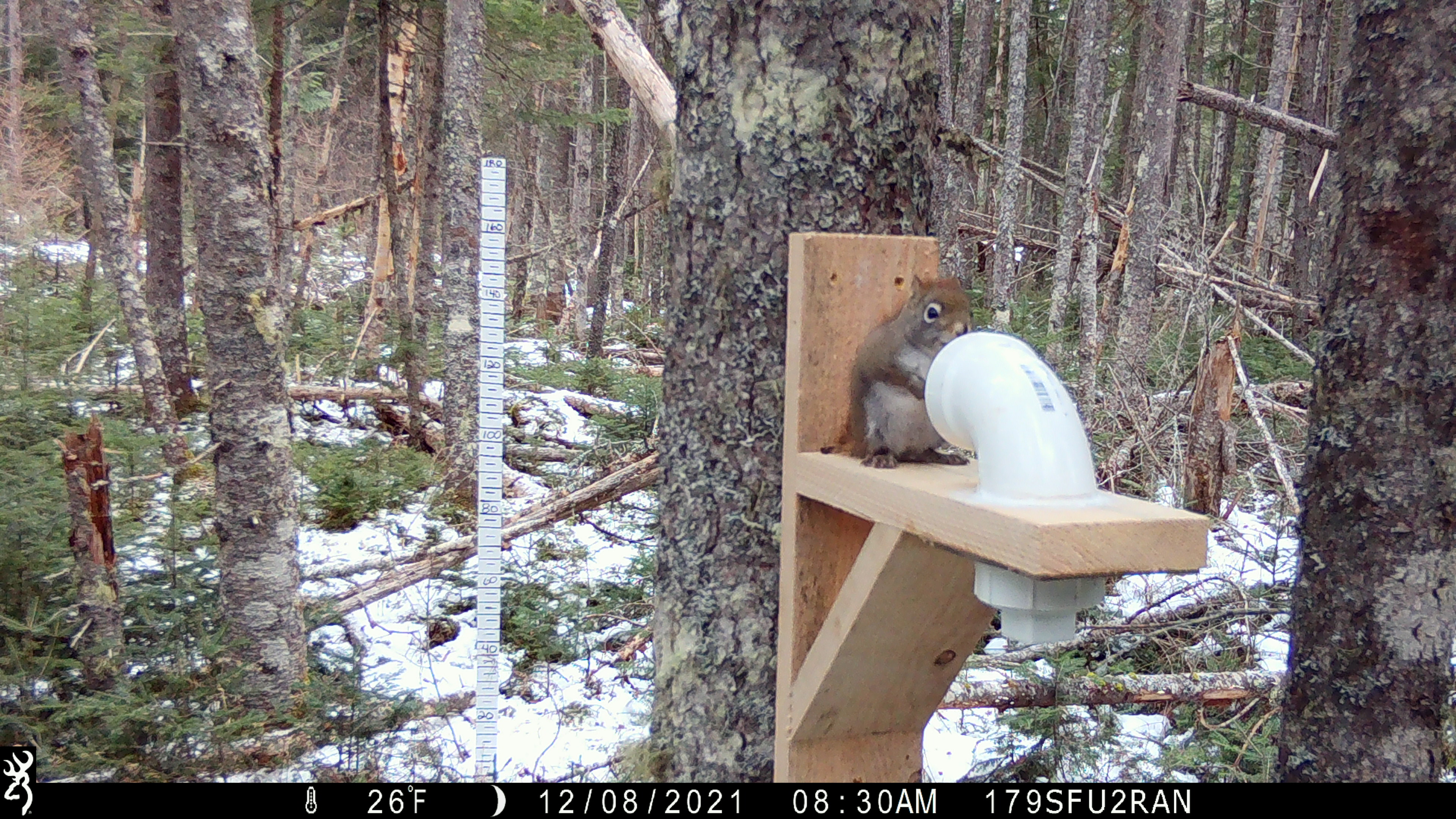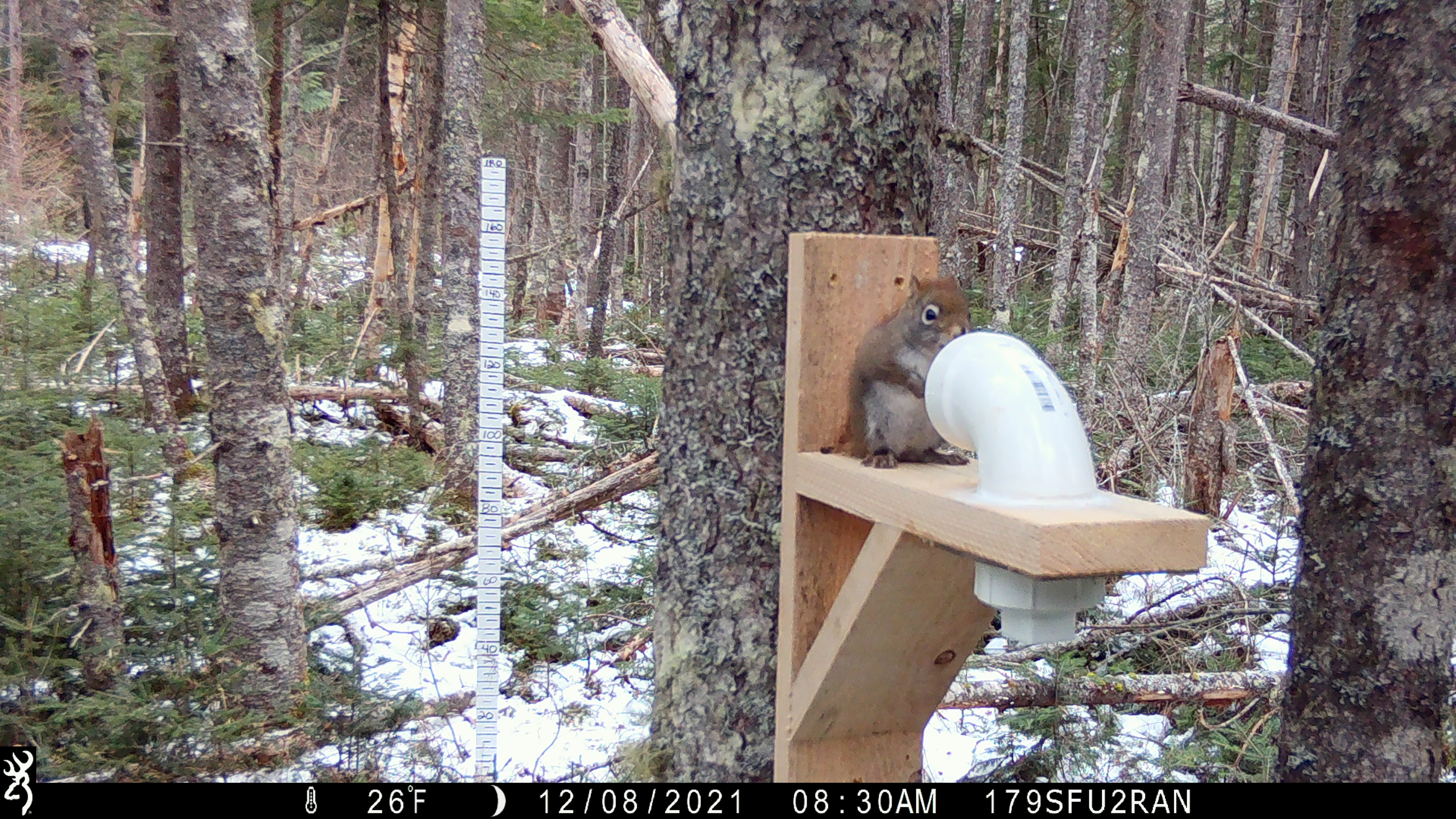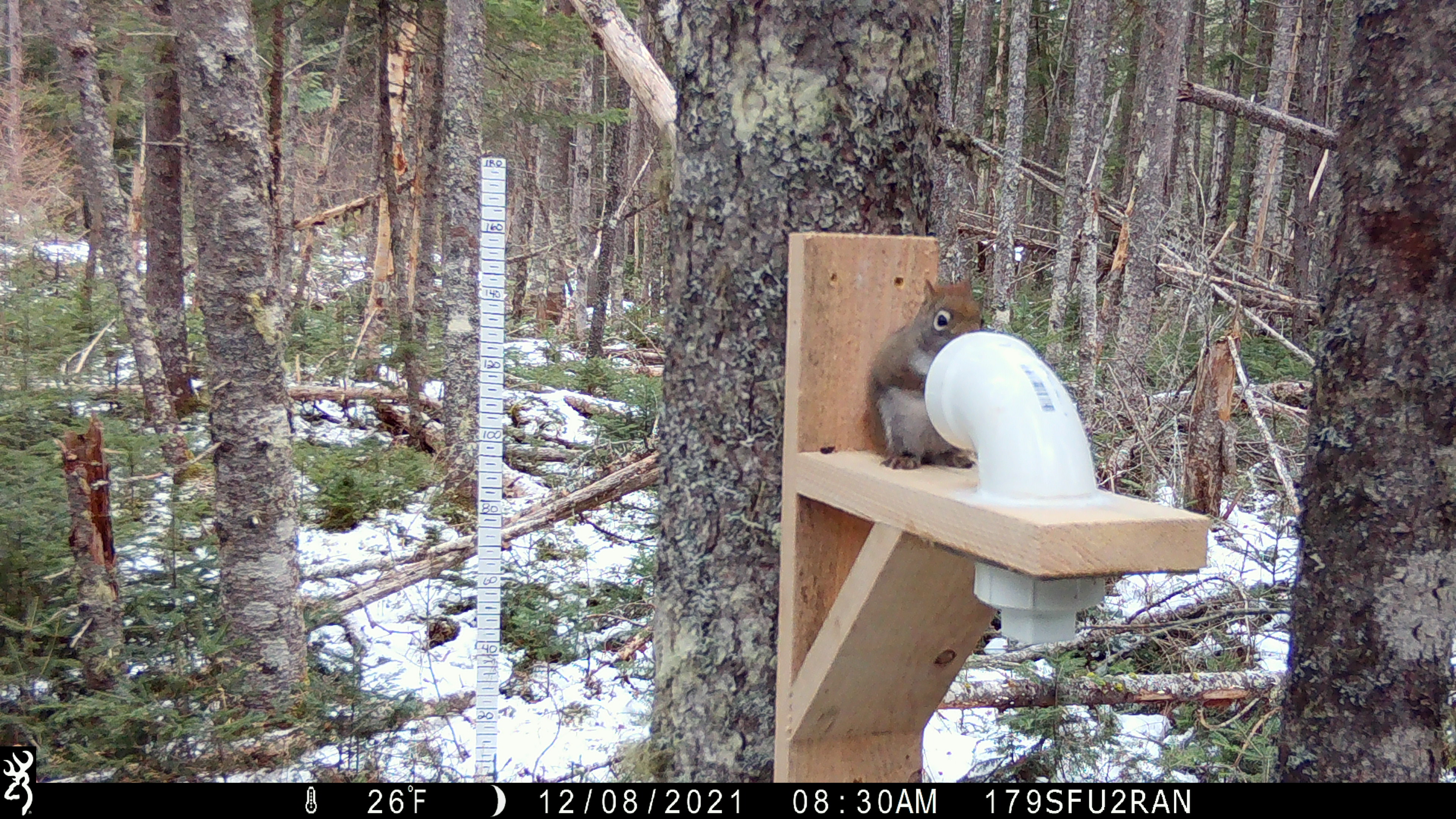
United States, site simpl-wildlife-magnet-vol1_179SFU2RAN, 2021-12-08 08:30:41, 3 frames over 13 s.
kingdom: Animalia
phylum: Chordata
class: Mammalia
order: Rodentia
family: Sciuridae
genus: Tamiasciurus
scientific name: Tamiasciurus hudsonicus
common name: red squirrel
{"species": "red squirrel (Tamiasciurus hudsonicus)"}